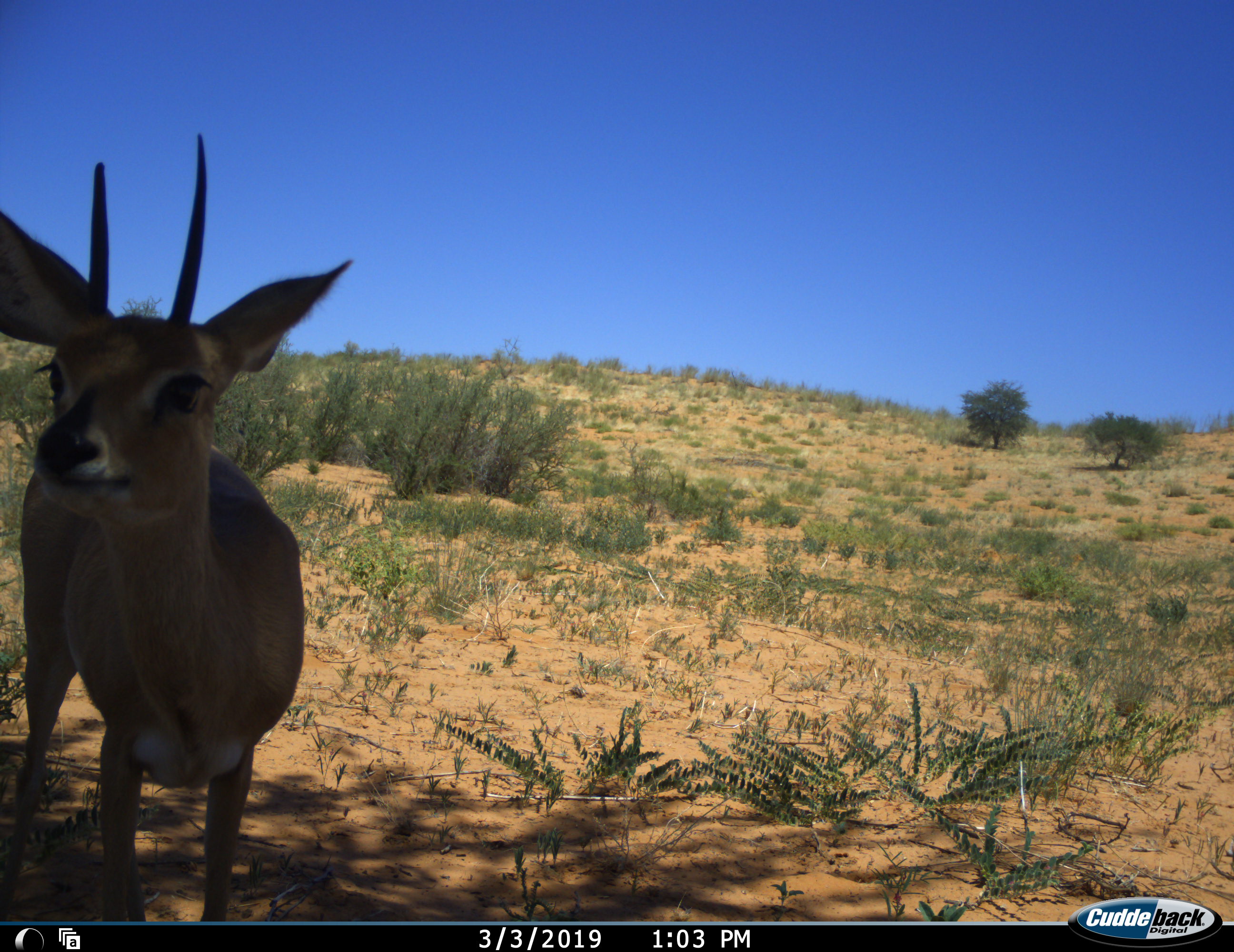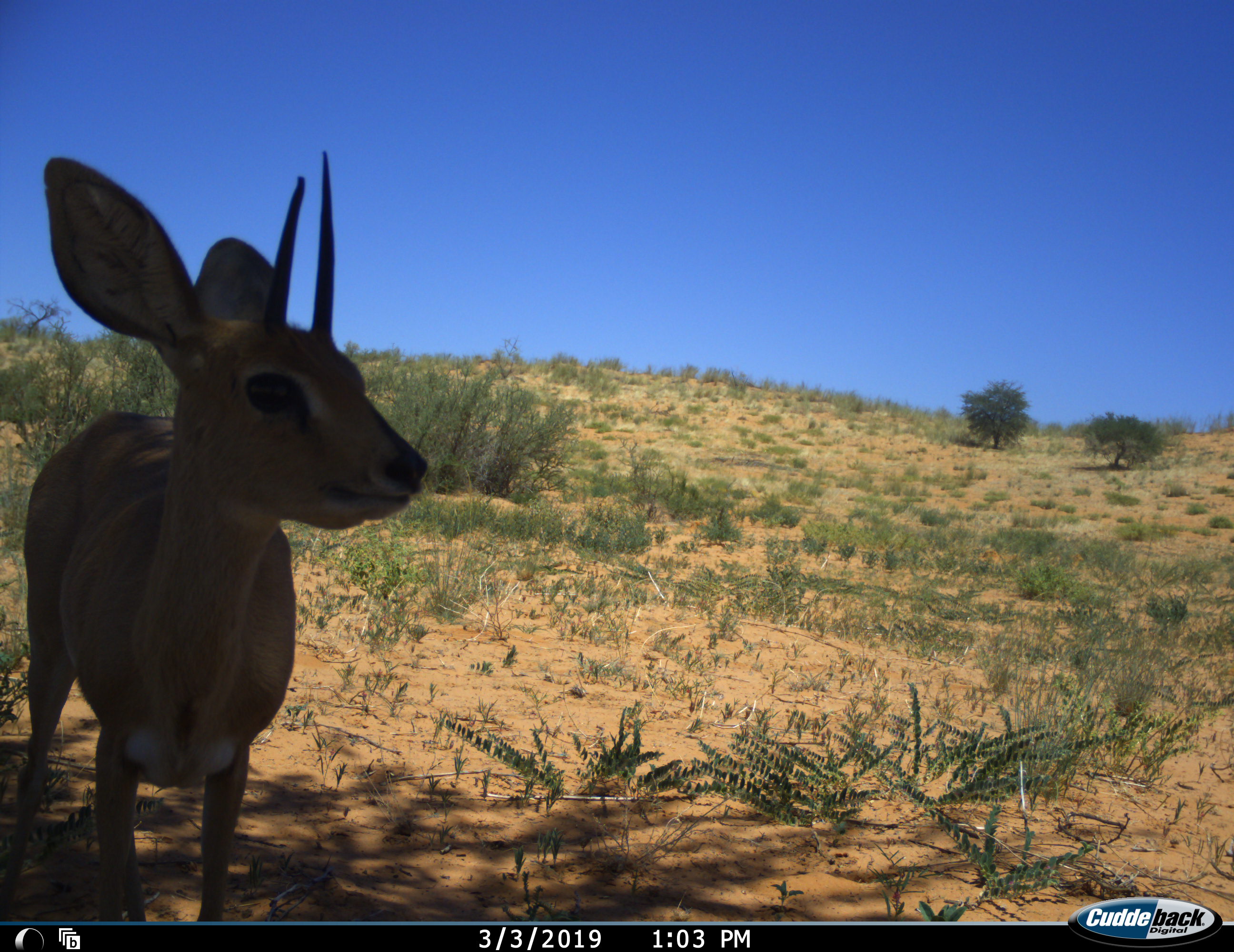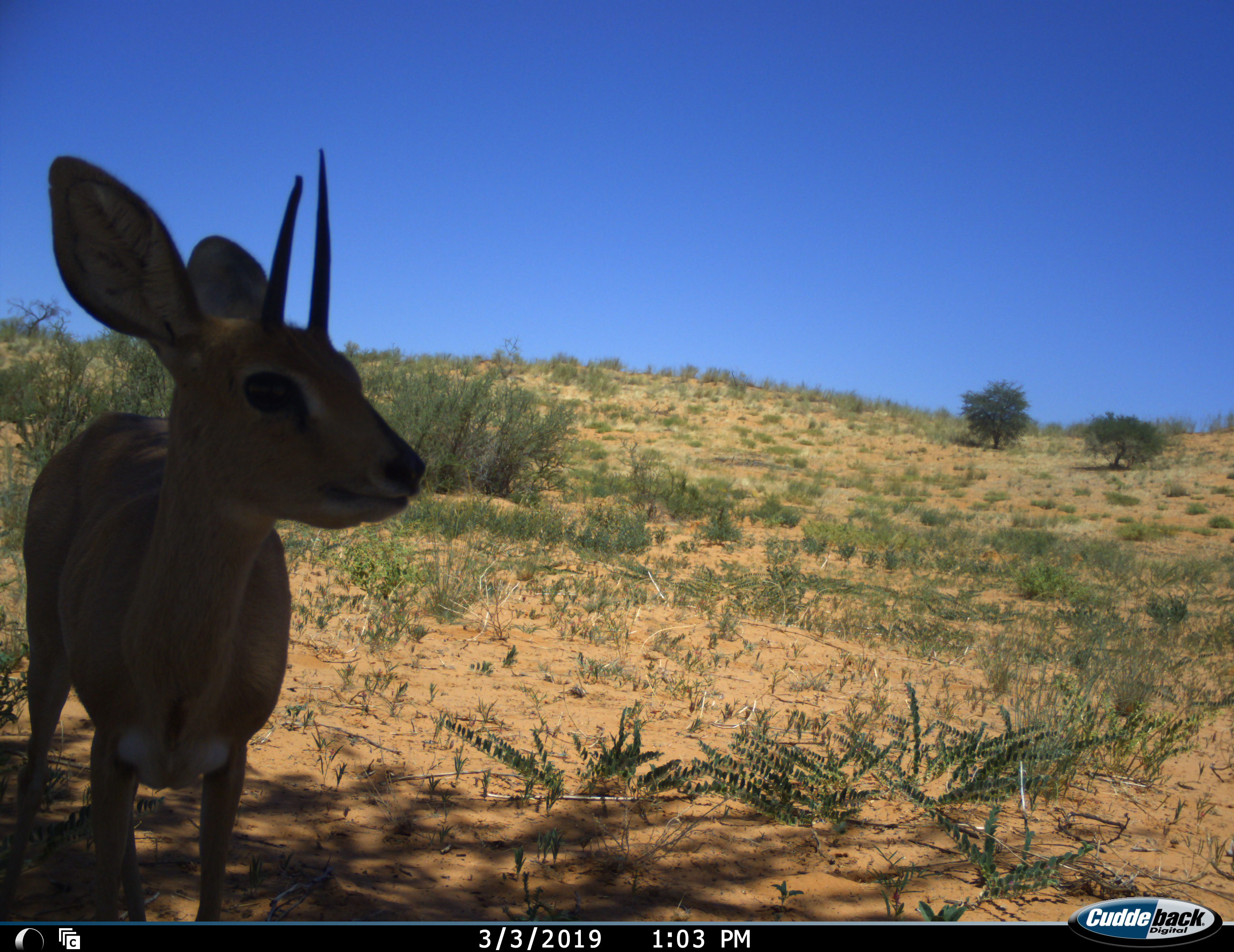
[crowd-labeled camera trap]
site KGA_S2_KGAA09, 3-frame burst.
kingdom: Animalia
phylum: Chordata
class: Mammalia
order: Artiodactyla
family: Bovidae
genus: Raphicerus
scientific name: Raphicerus campestris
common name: steenbok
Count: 1.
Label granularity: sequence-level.